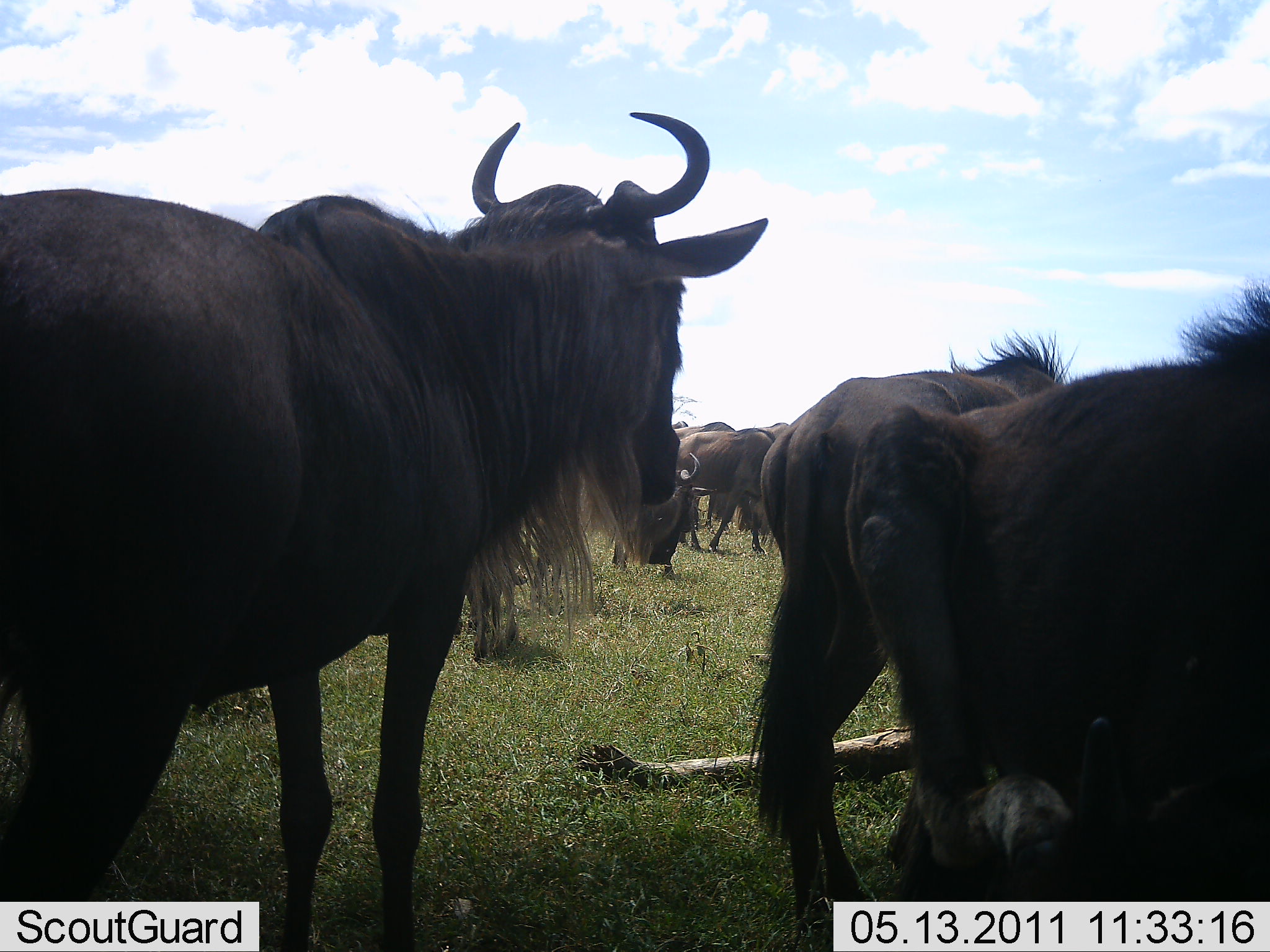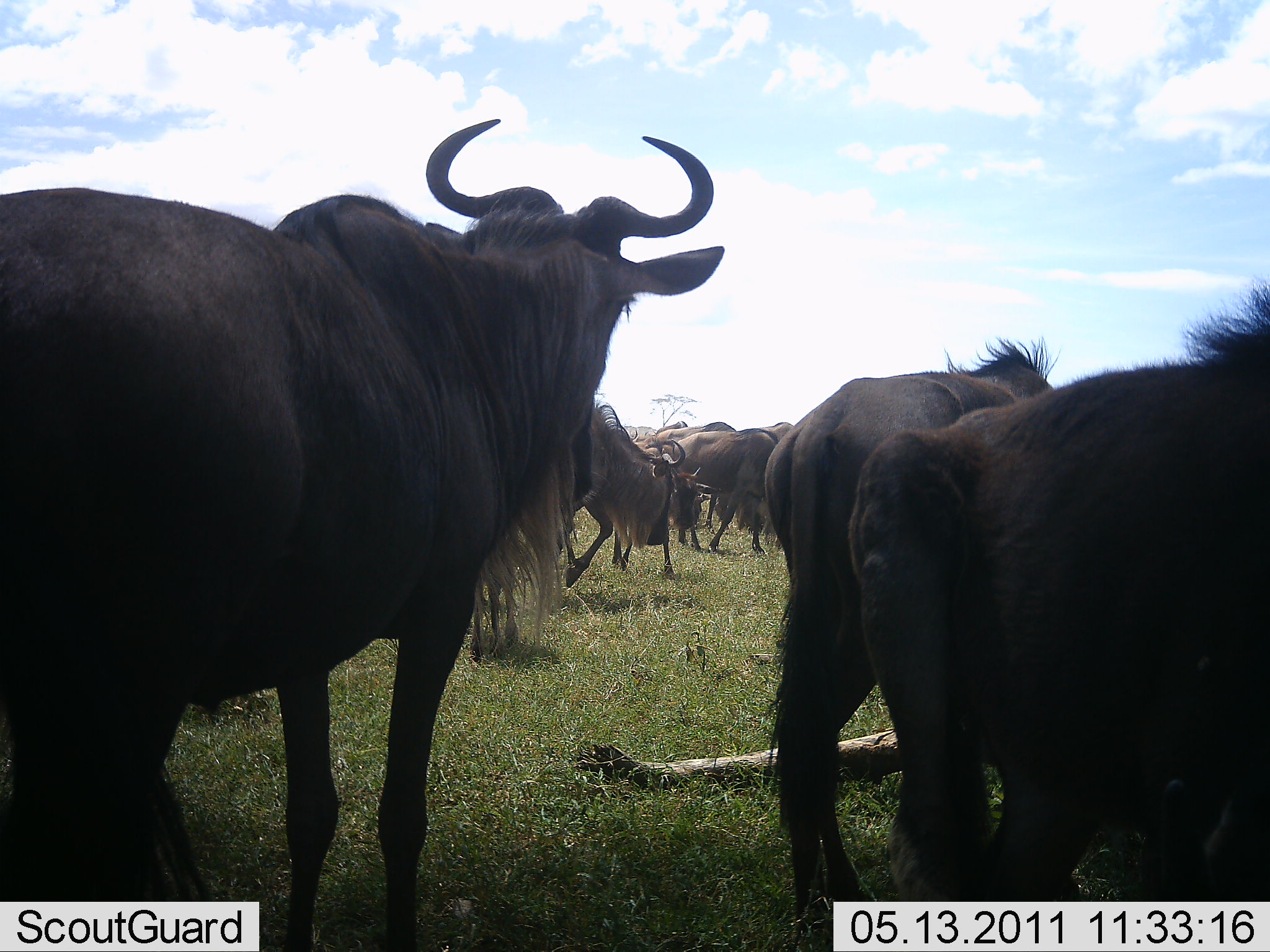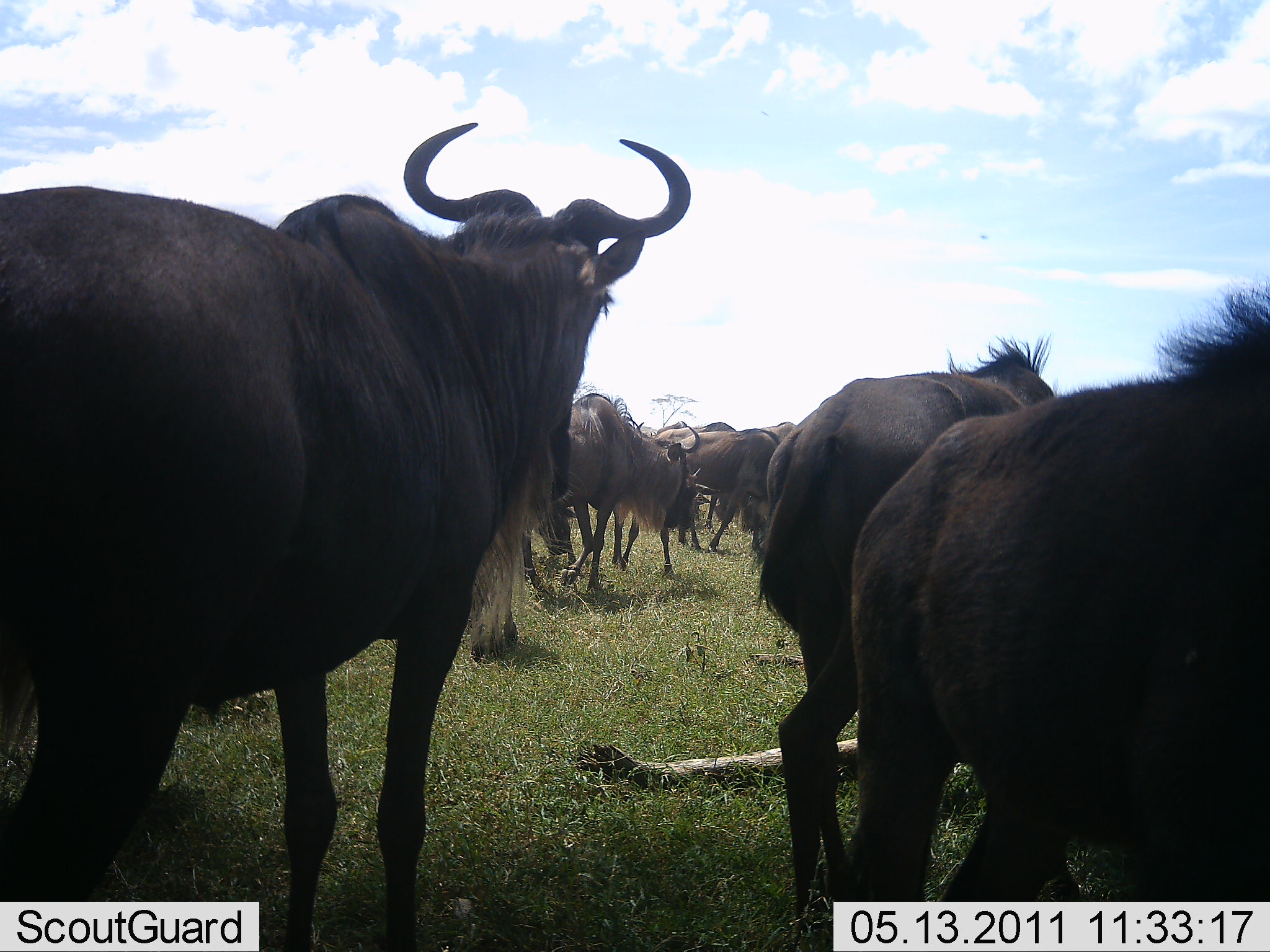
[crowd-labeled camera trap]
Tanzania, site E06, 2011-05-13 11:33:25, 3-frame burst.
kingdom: Animalia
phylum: Chordata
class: Mammalia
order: Artiodactyla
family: Bovidae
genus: Connochaetes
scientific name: Connochaetes taurinus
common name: blue wildebeest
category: wildebeest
Wildebeest (blue wildebeest) (Connochaetes taurinus), count 11-50. Behavior (volunteer vote fractions): standing 75%, resting 17%, moving 42%, interacting 25%. Young present (vote fraction): 8%. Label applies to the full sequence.